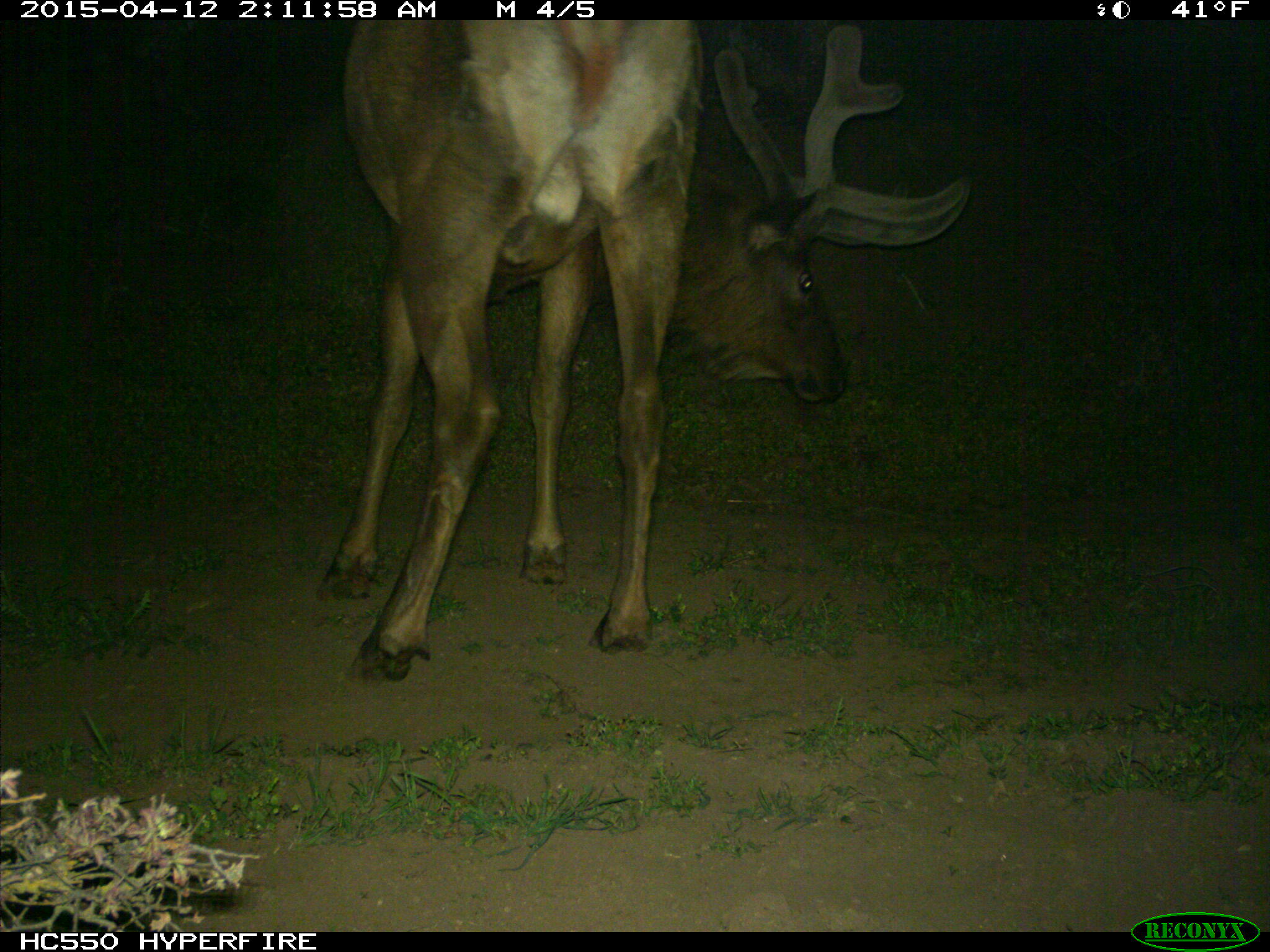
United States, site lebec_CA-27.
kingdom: Animalia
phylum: Chordata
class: Mammalia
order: Artiodactyla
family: Cervidae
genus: Cervus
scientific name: Cervus canadensis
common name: elk